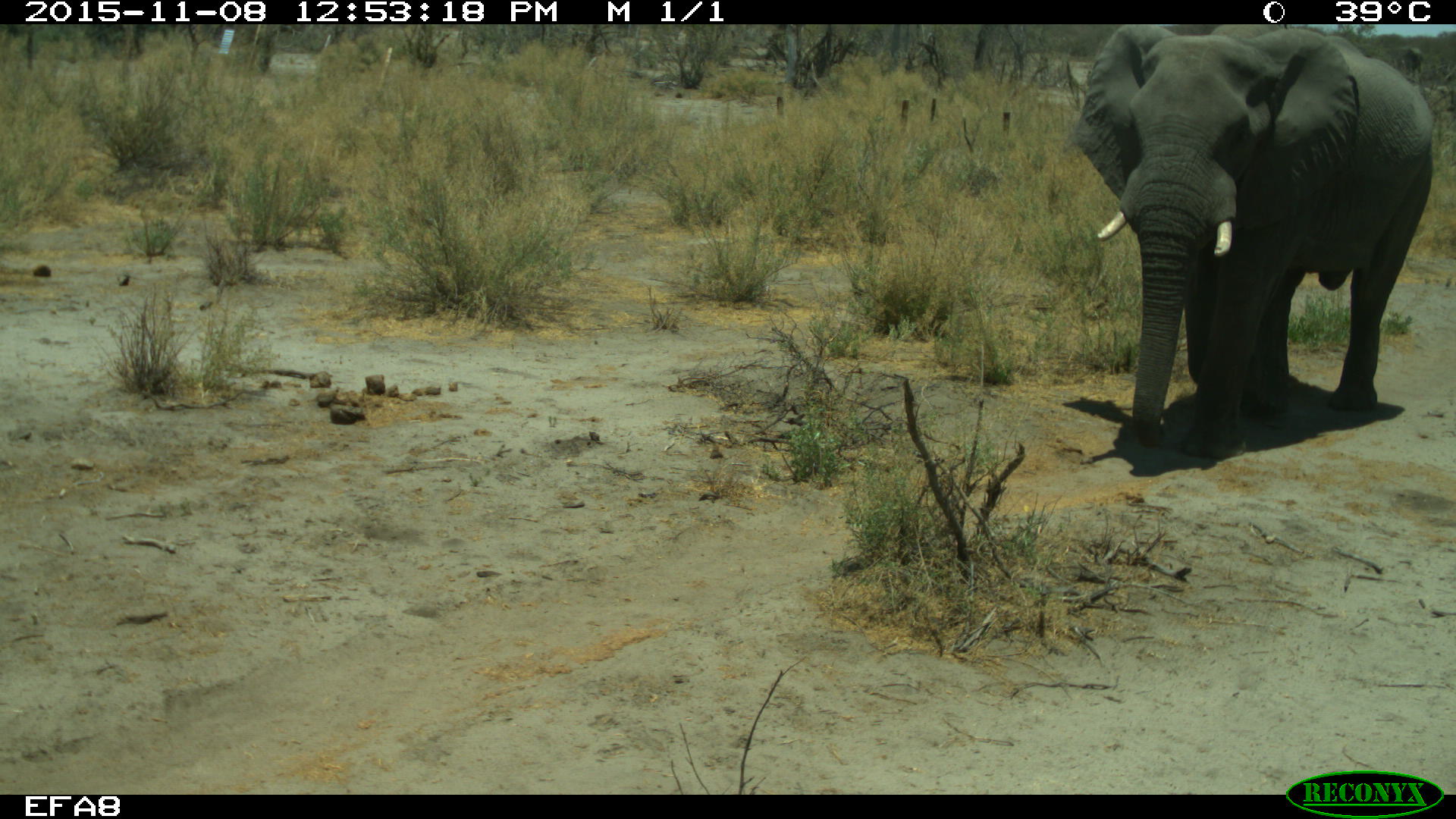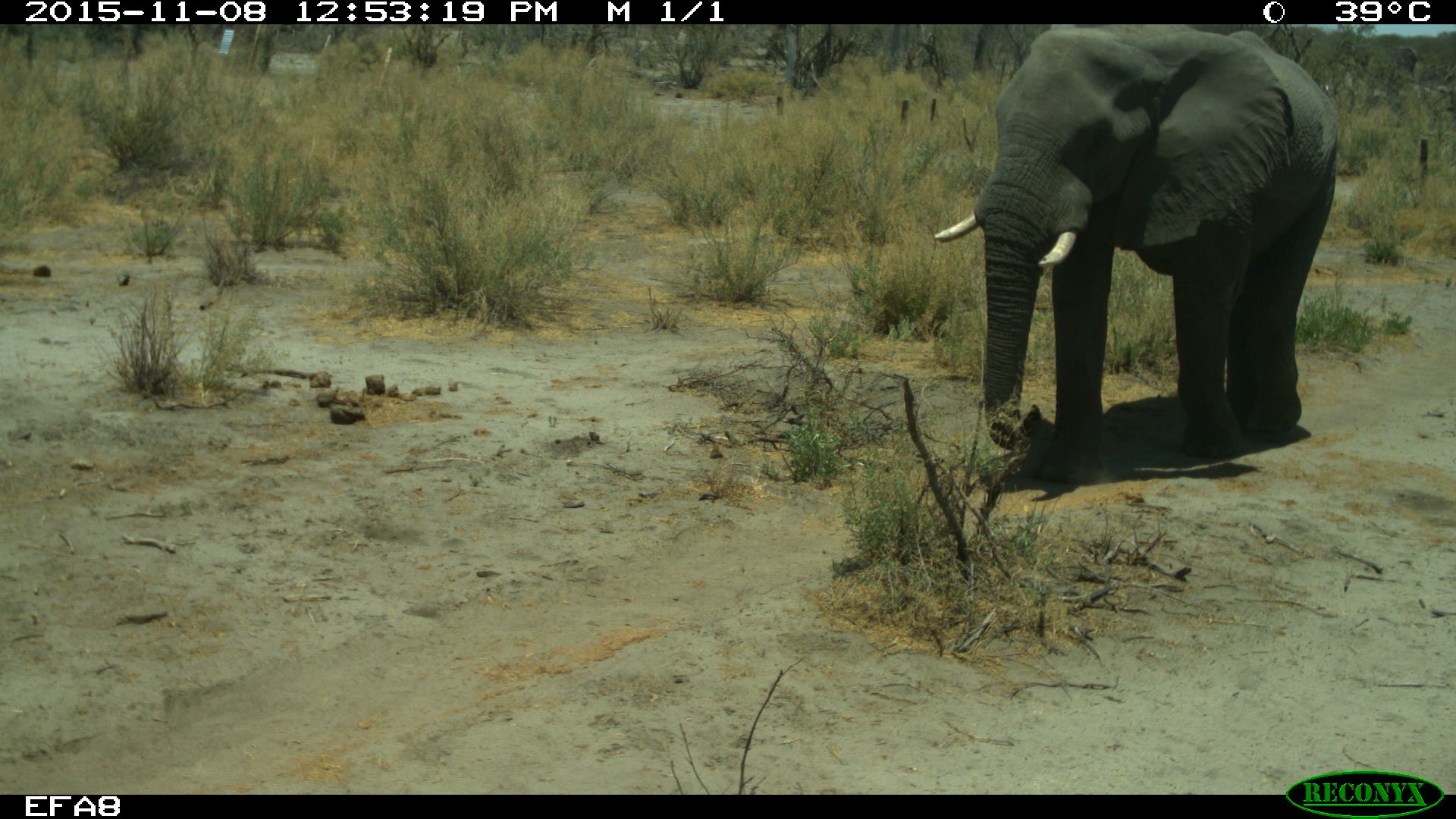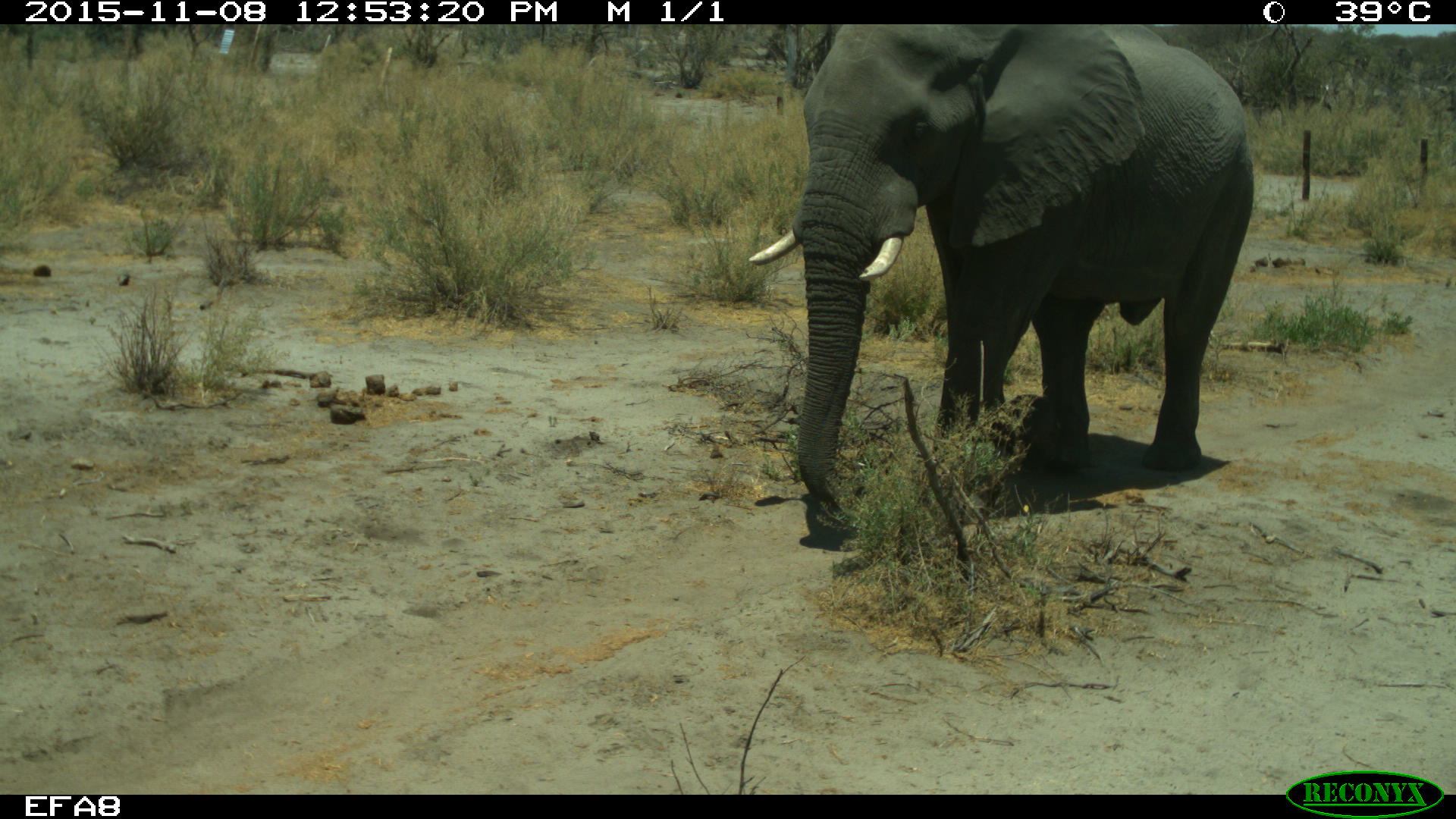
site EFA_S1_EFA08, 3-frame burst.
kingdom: Animalia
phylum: Chordata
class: Mammalia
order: Proboscidea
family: Elephantidae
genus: Loxodonta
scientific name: Loxodonta africana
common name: african bush elephant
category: elephant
Elephant (african bush elephant) (Loxodonta africana), count 1. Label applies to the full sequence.